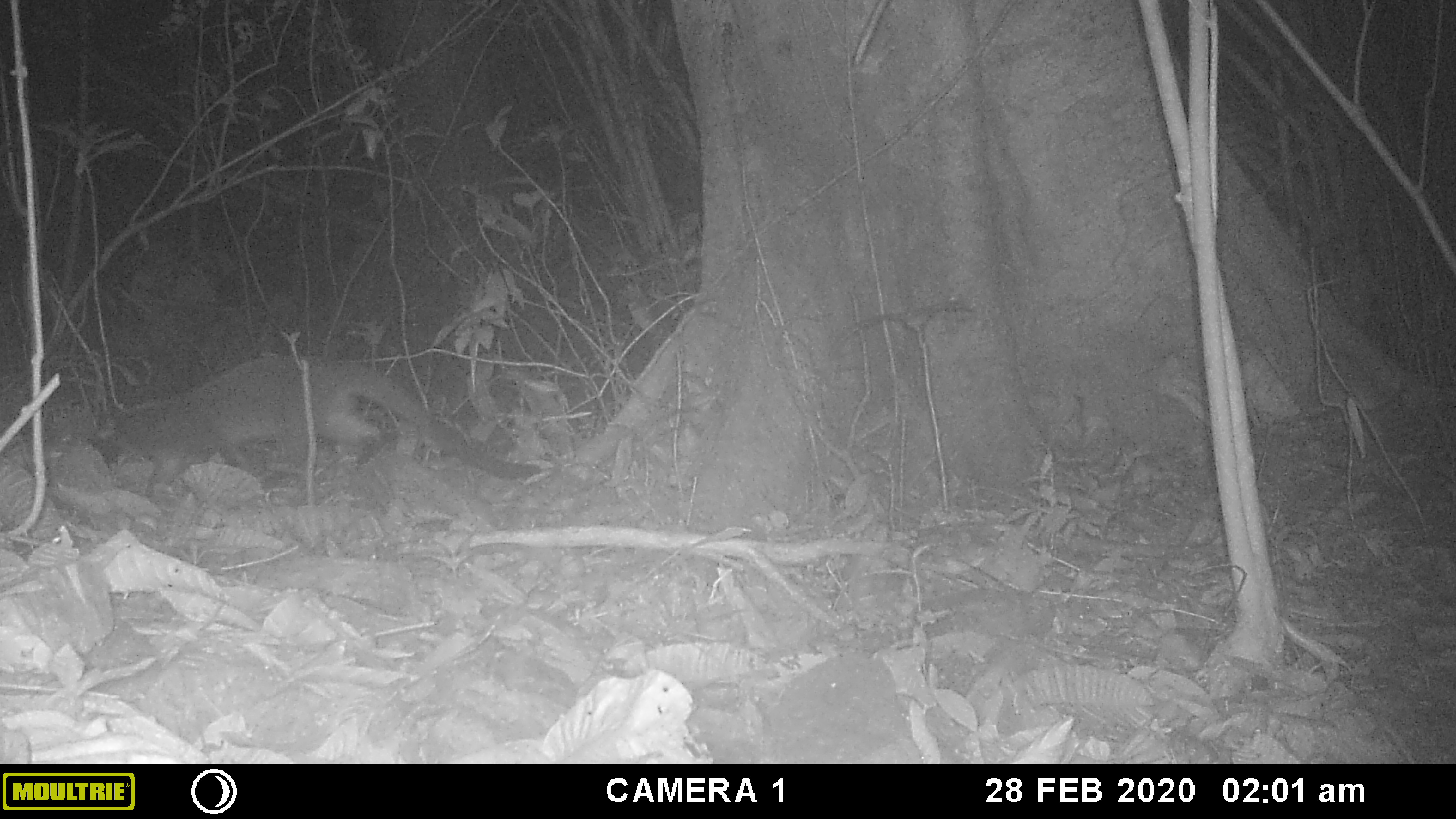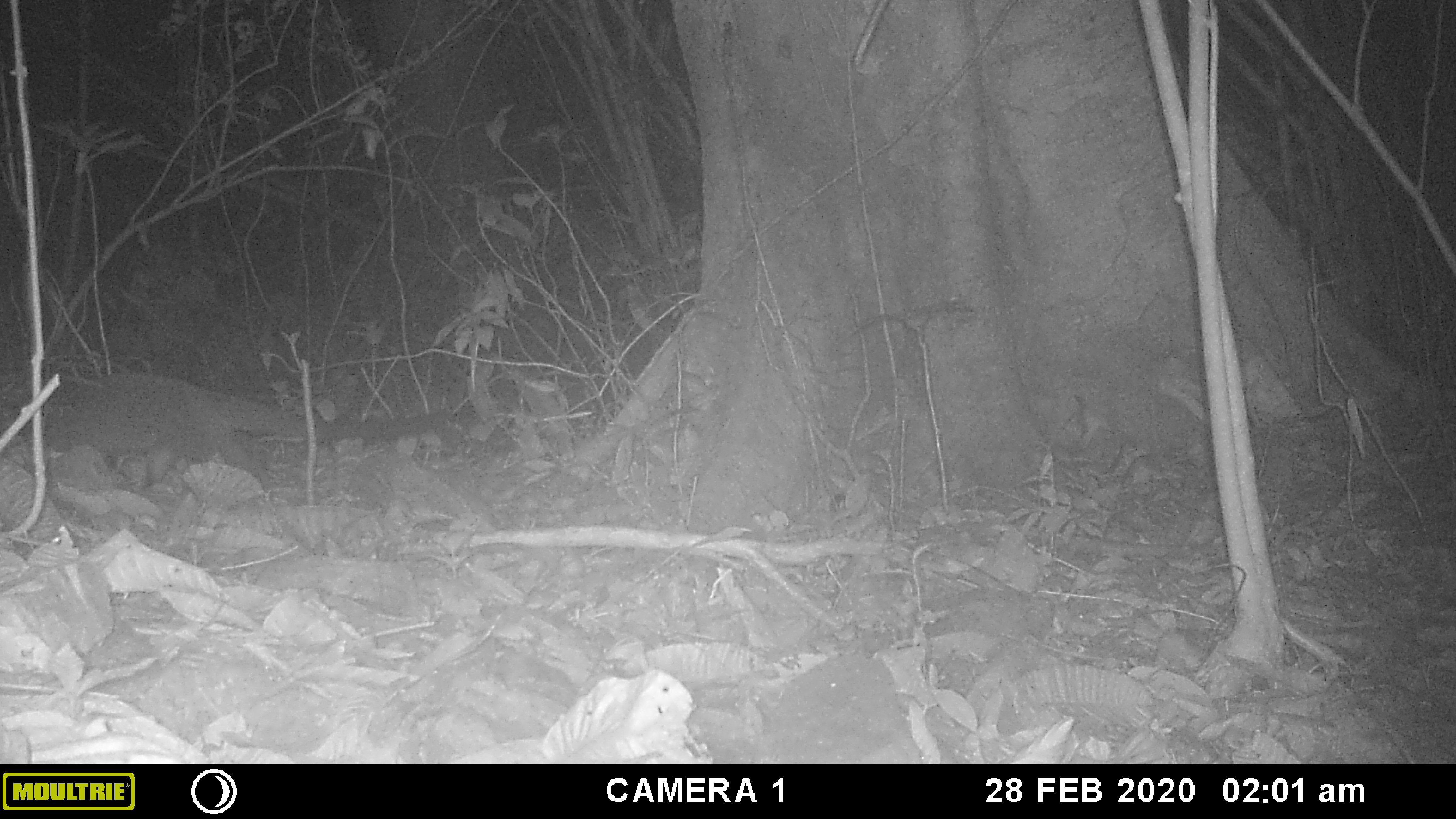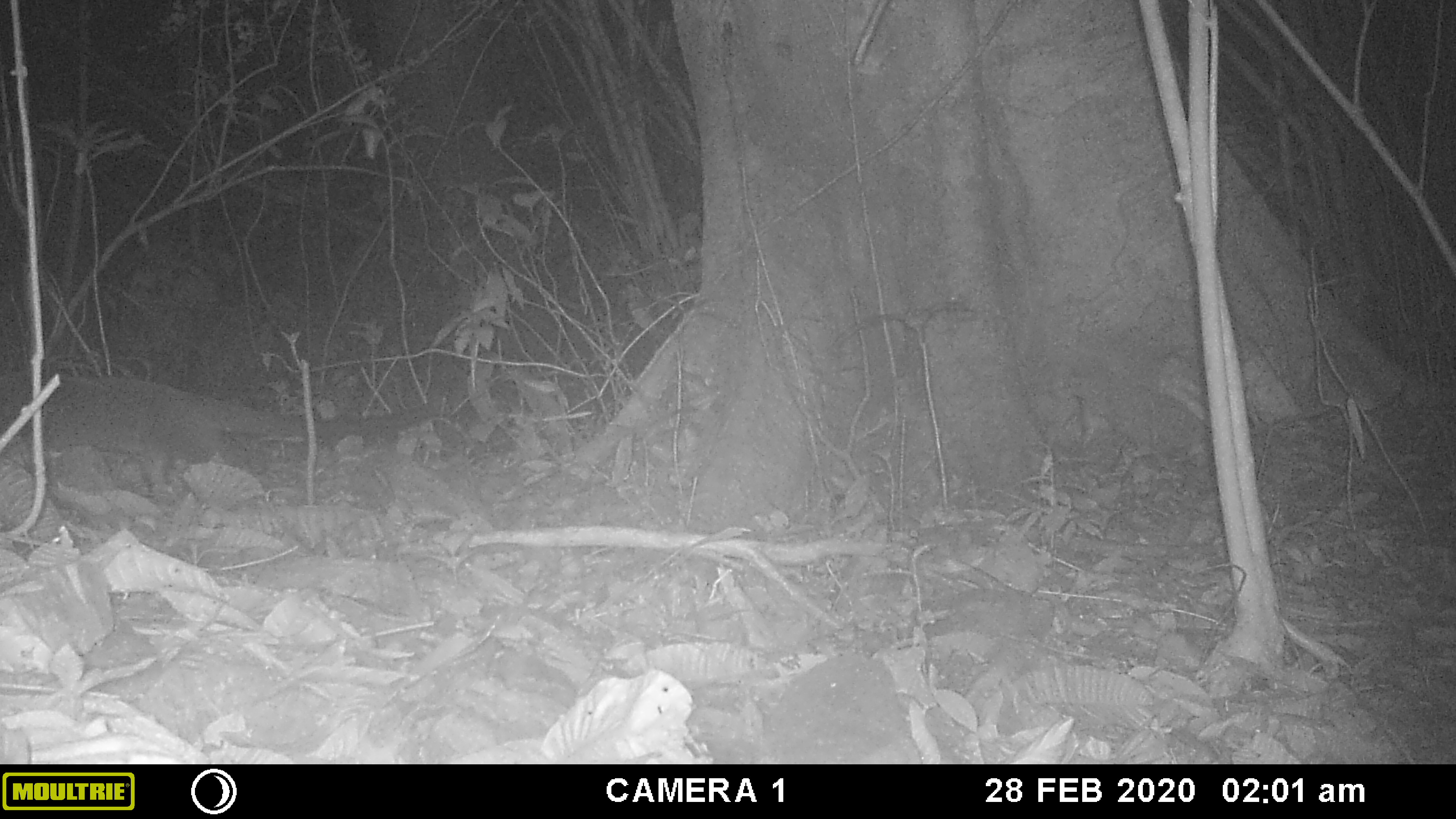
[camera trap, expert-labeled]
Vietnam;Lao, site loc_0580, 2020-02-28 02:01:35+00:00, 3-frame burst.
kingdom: Animalia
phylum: Chordata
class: Mammalia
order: Carnivora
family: Viverridae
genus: Paguma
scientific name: Paguma larvata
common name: masked palm civet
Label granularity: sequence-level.